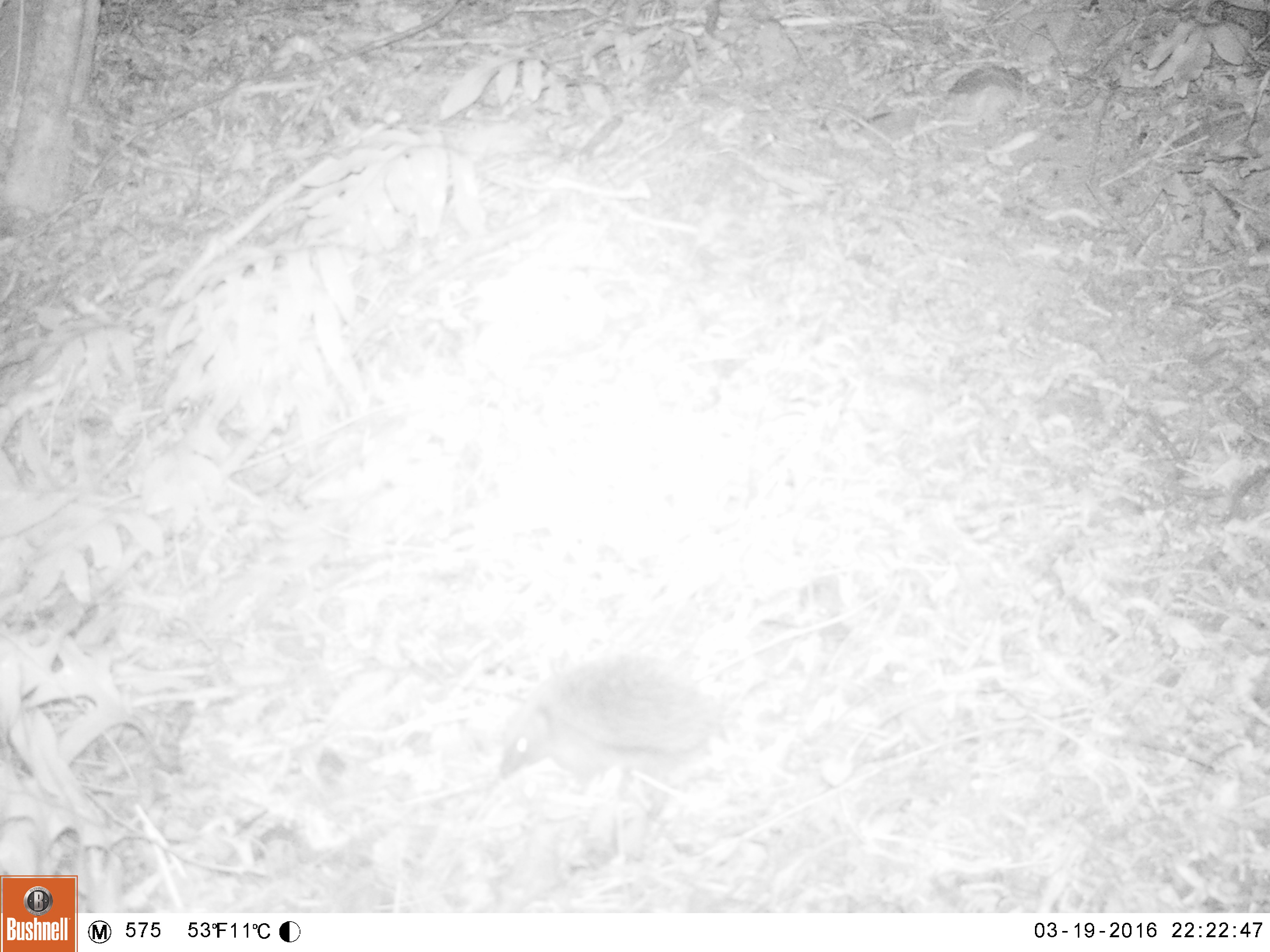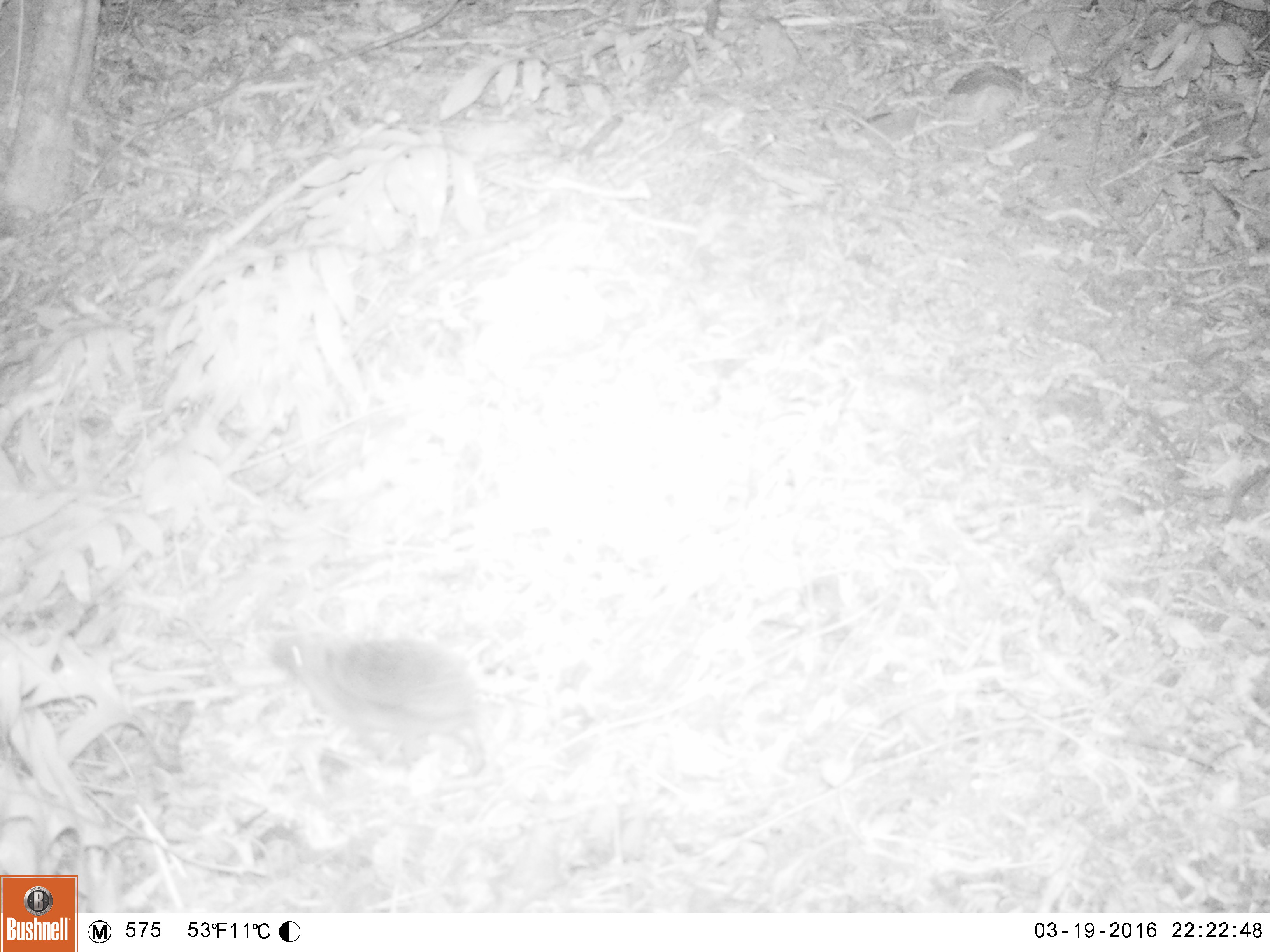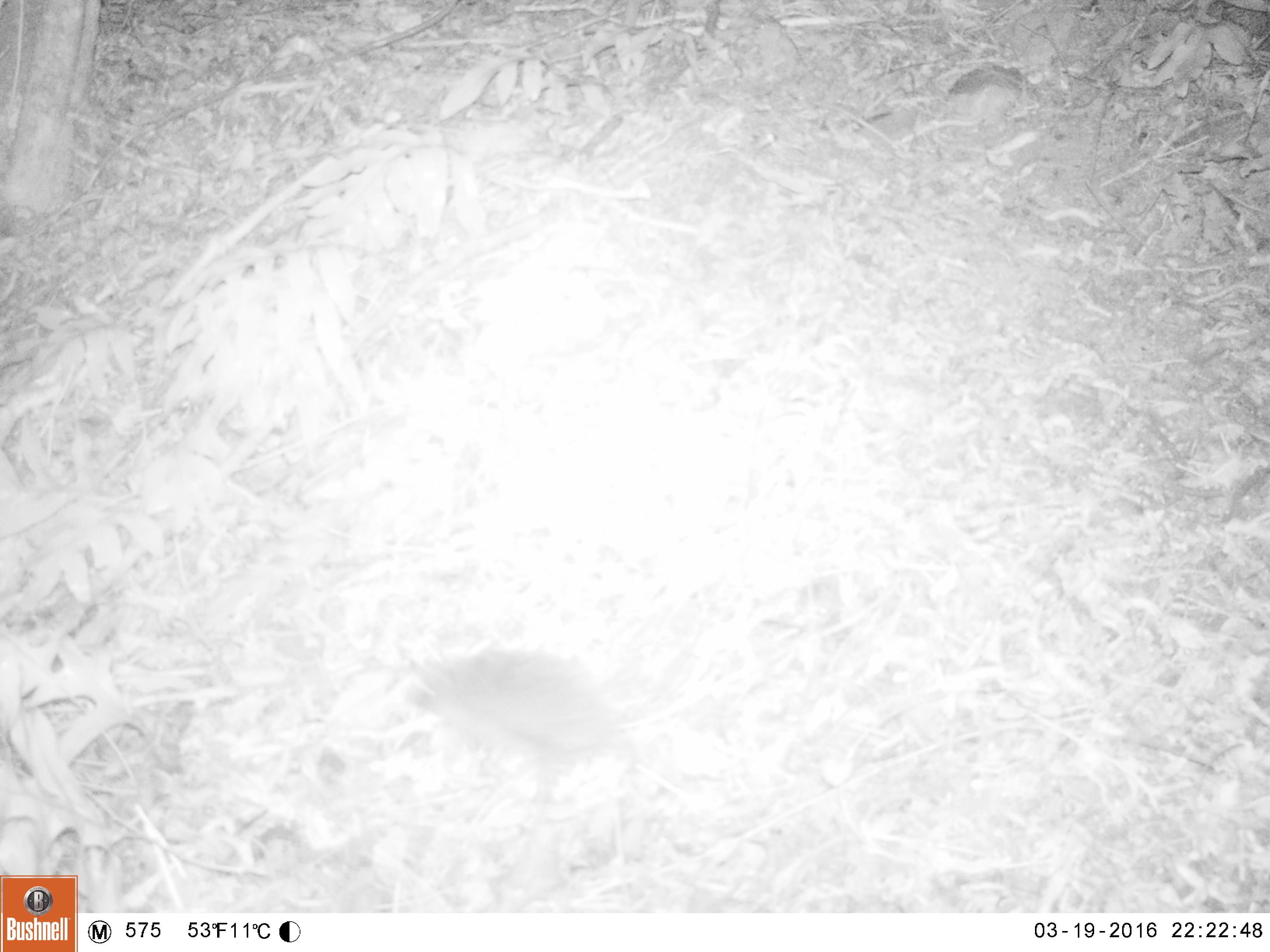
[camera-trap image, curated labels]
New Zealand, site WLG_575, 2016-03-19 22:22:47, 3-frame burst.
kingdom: Animalia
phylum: Chordata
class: Mammalia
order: Eulipotyphla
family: Erinaceidae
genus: Erinaceus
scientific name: Erinaceus europaeus europaeus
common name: european hedgehog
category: hedgehog